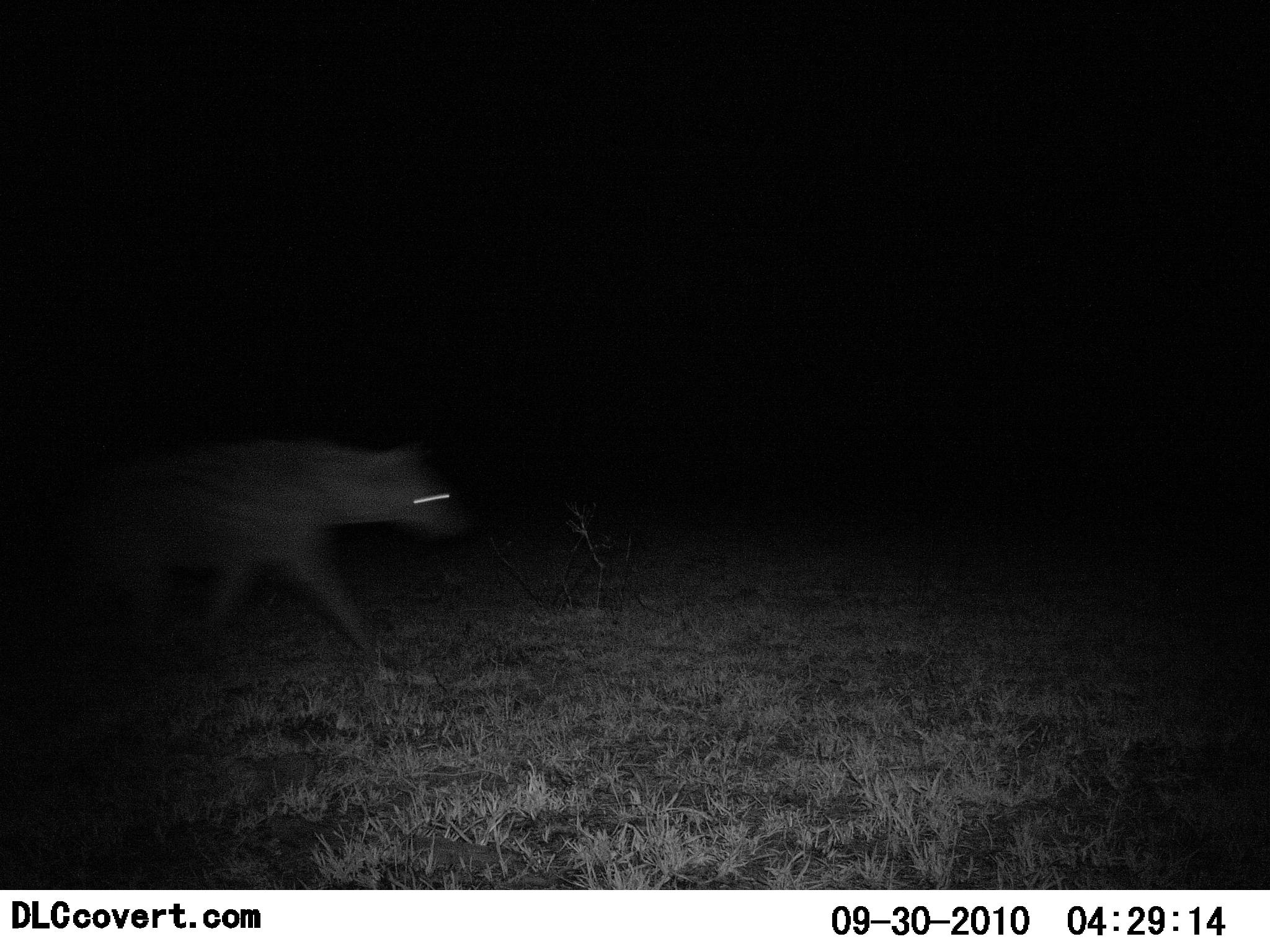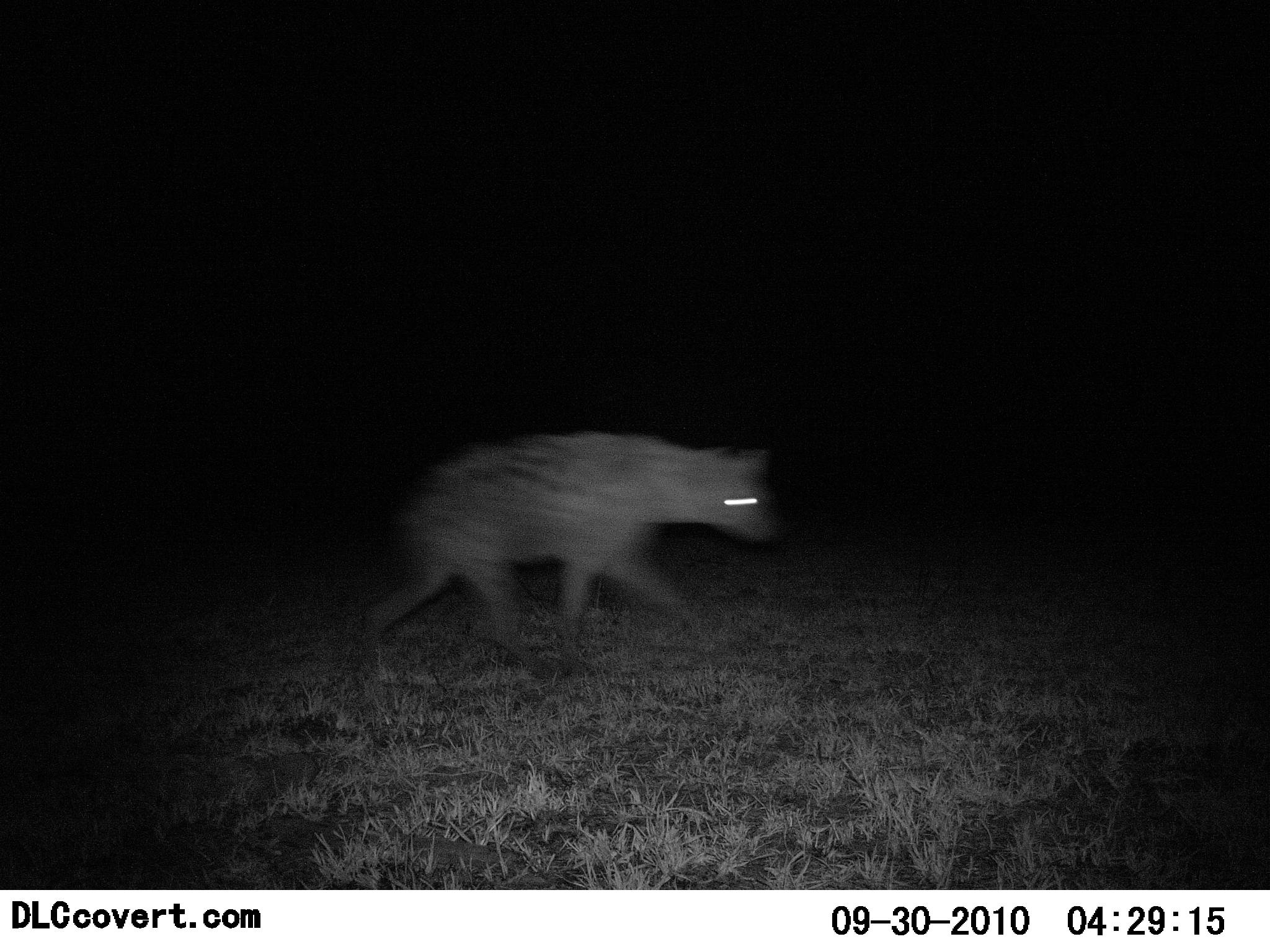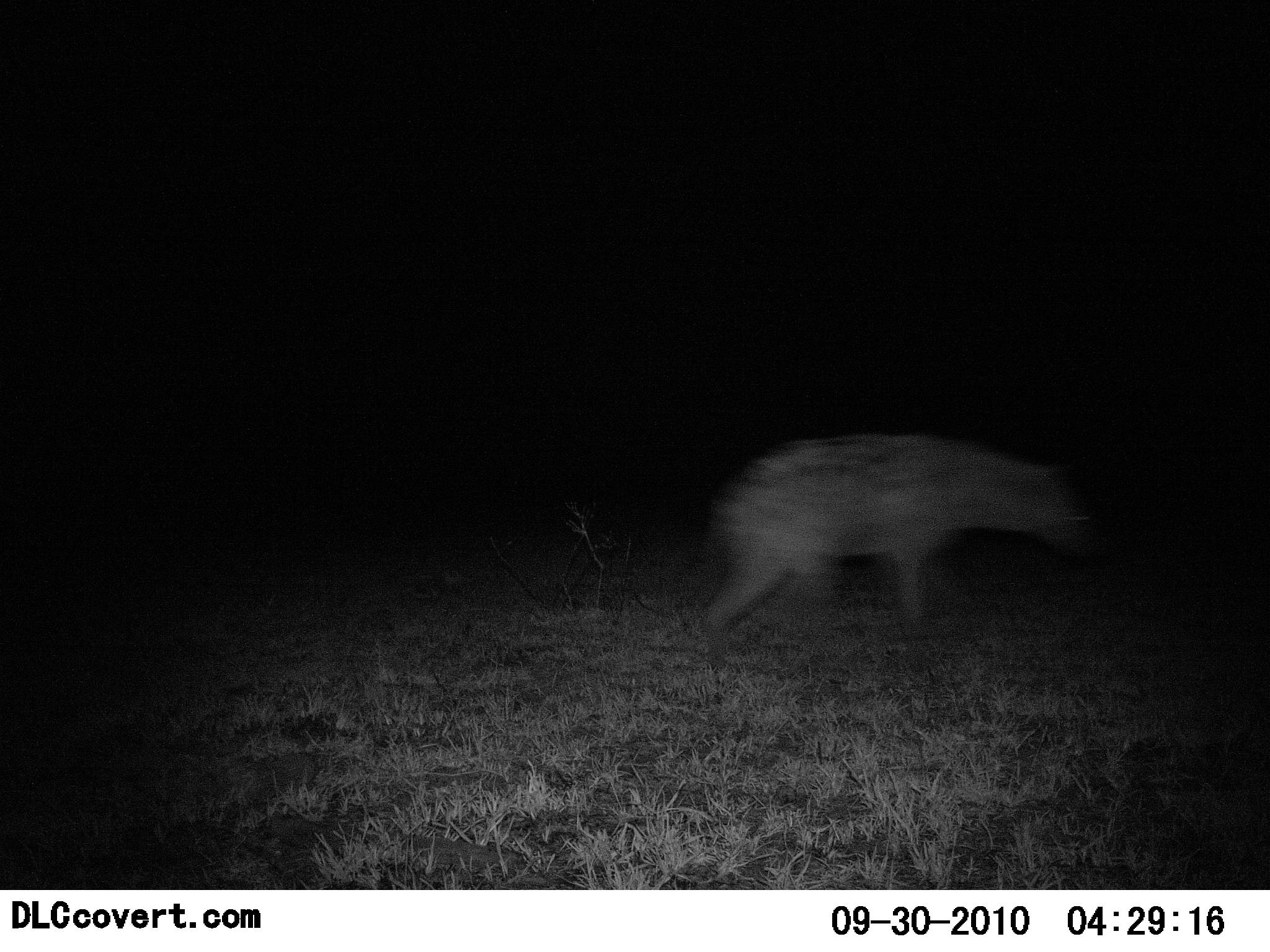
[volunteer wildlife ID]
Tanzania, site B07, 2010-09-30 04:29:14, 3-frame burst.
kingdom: Animalia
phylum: Chordata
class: Mammalia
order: Carnivora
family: Hyaenidae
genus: Crocuta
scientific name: Crocuta crocuta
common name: spotted hyena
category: hyenaspotted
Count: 1.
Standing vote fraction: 0%.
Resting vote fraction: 0%.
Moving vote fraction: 100%.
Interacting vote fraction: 0%.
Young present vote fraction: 0%.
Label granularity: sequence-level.